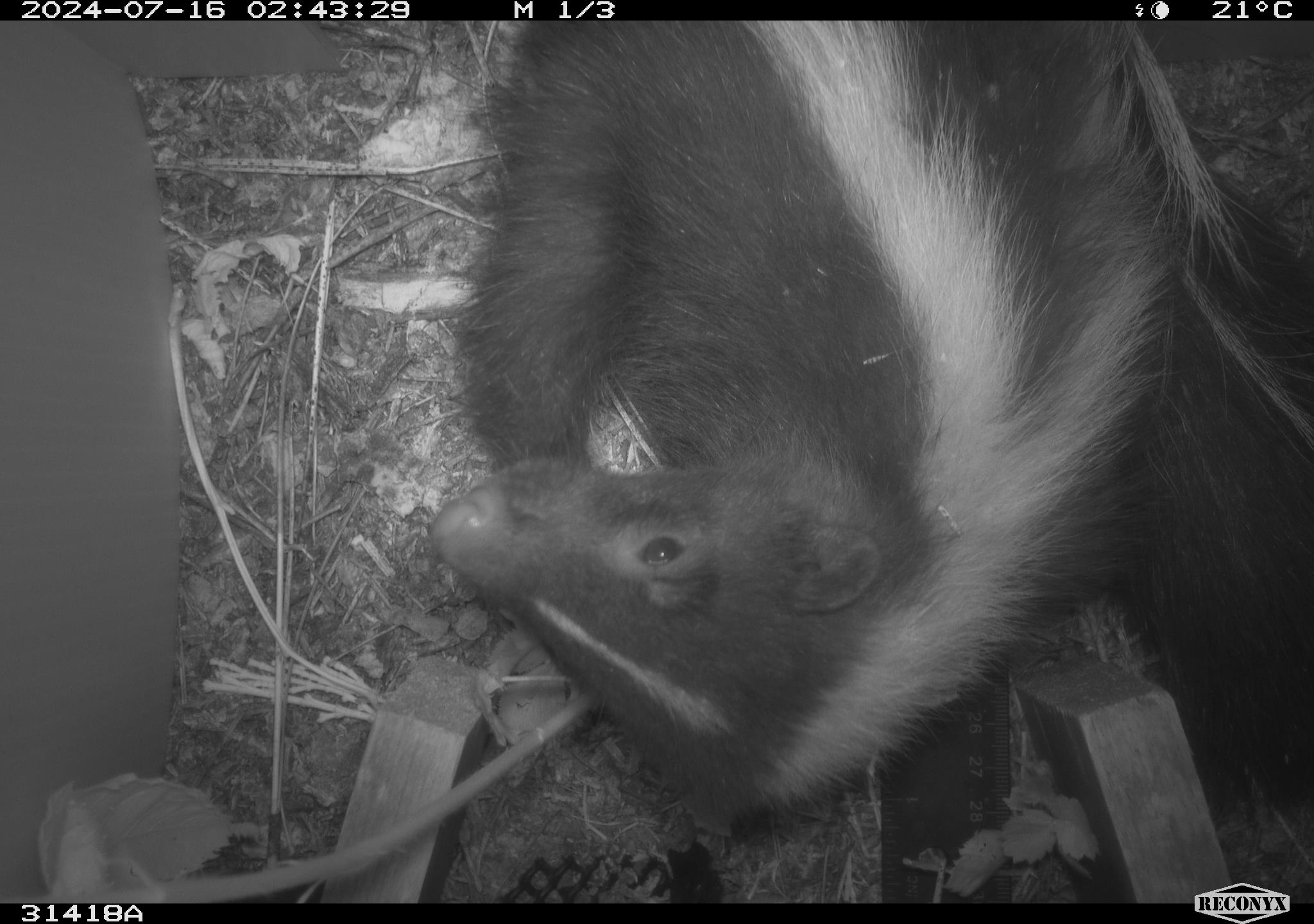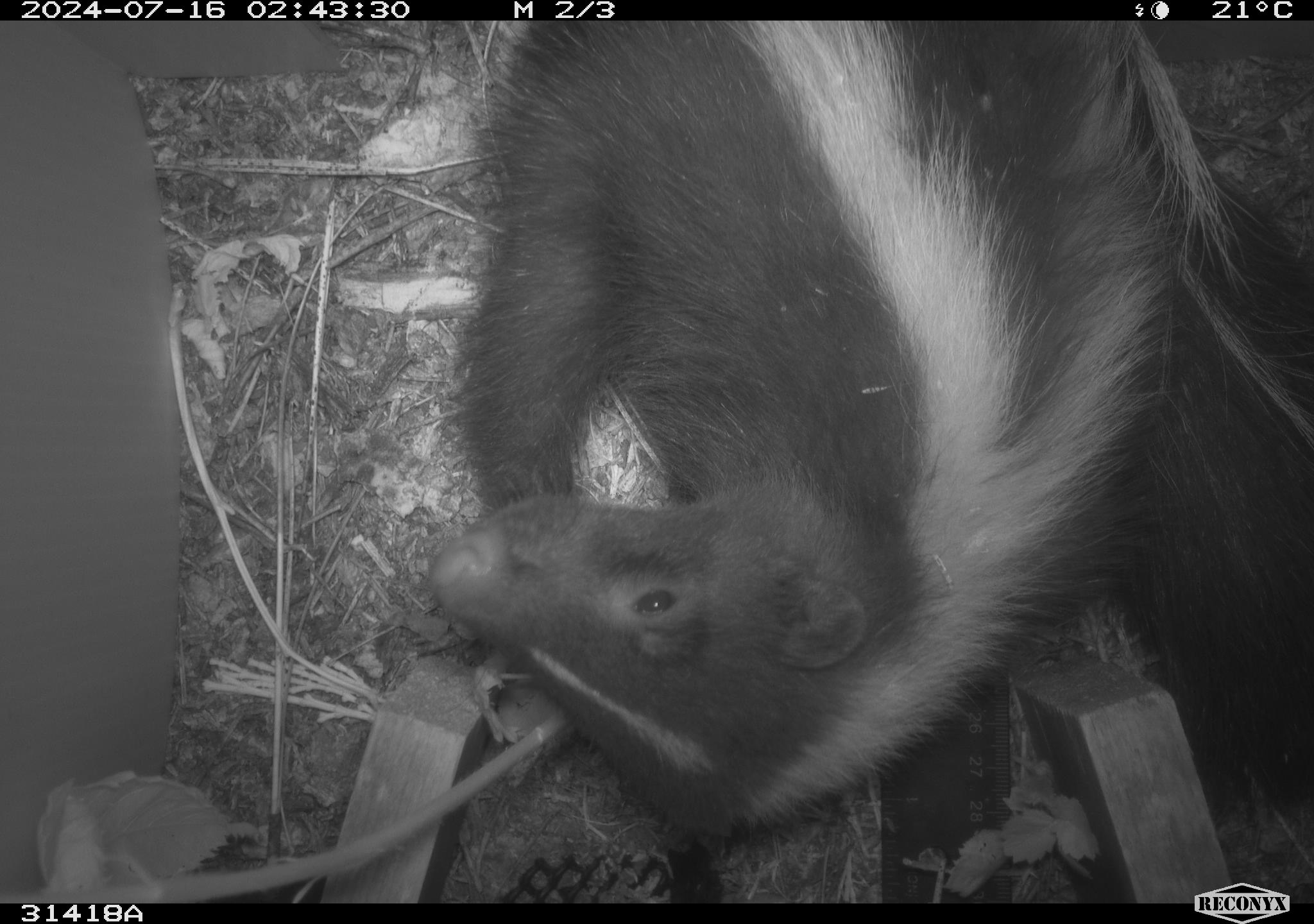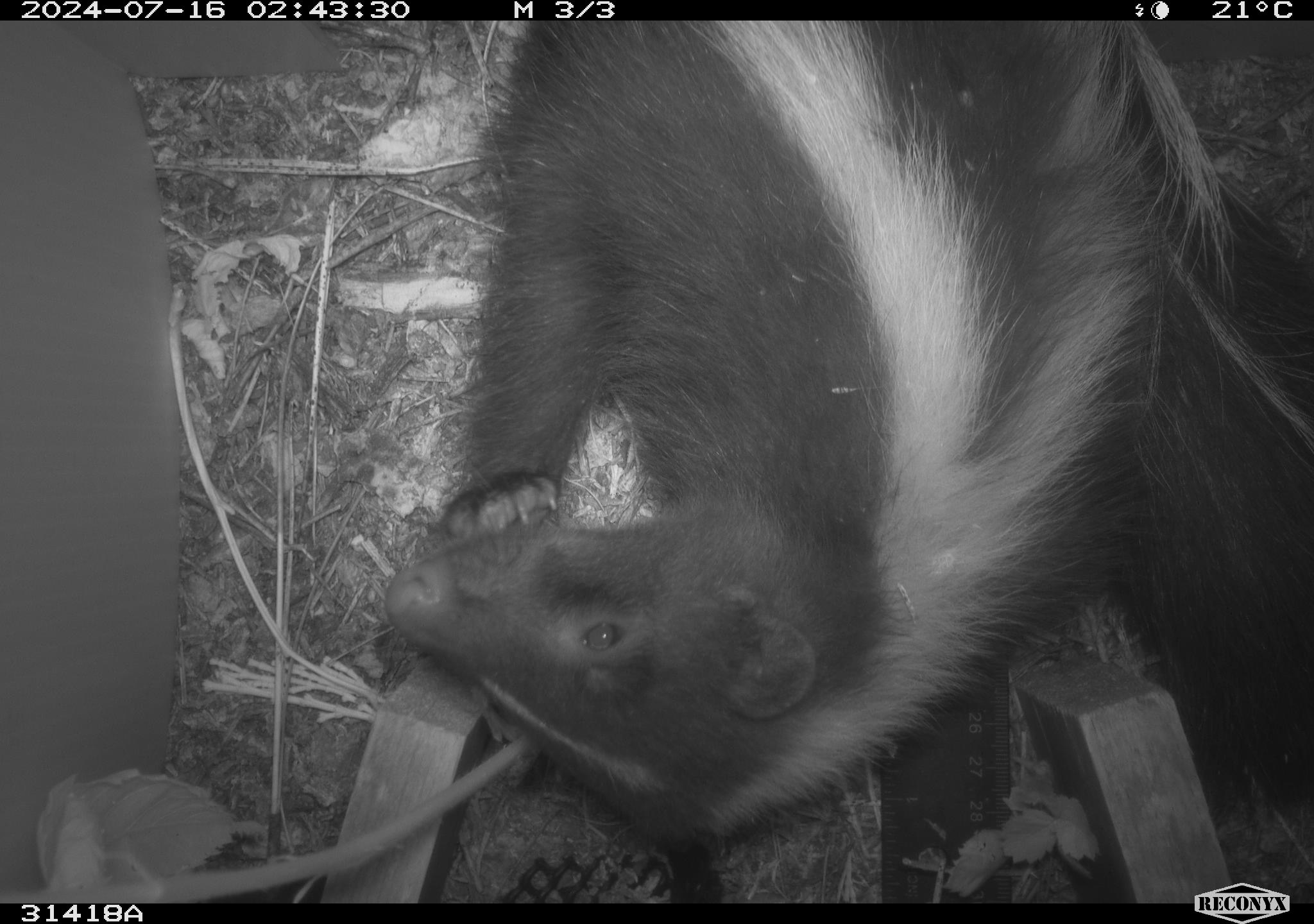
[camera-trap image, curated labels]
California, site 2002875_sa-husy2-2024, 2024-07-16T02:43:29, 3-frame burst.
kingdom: Animalia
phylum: Chordata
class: Mammalia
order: Carnivora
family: Mephitidae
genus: Mephitis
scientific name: Mephitis mephitis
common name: striped skunk